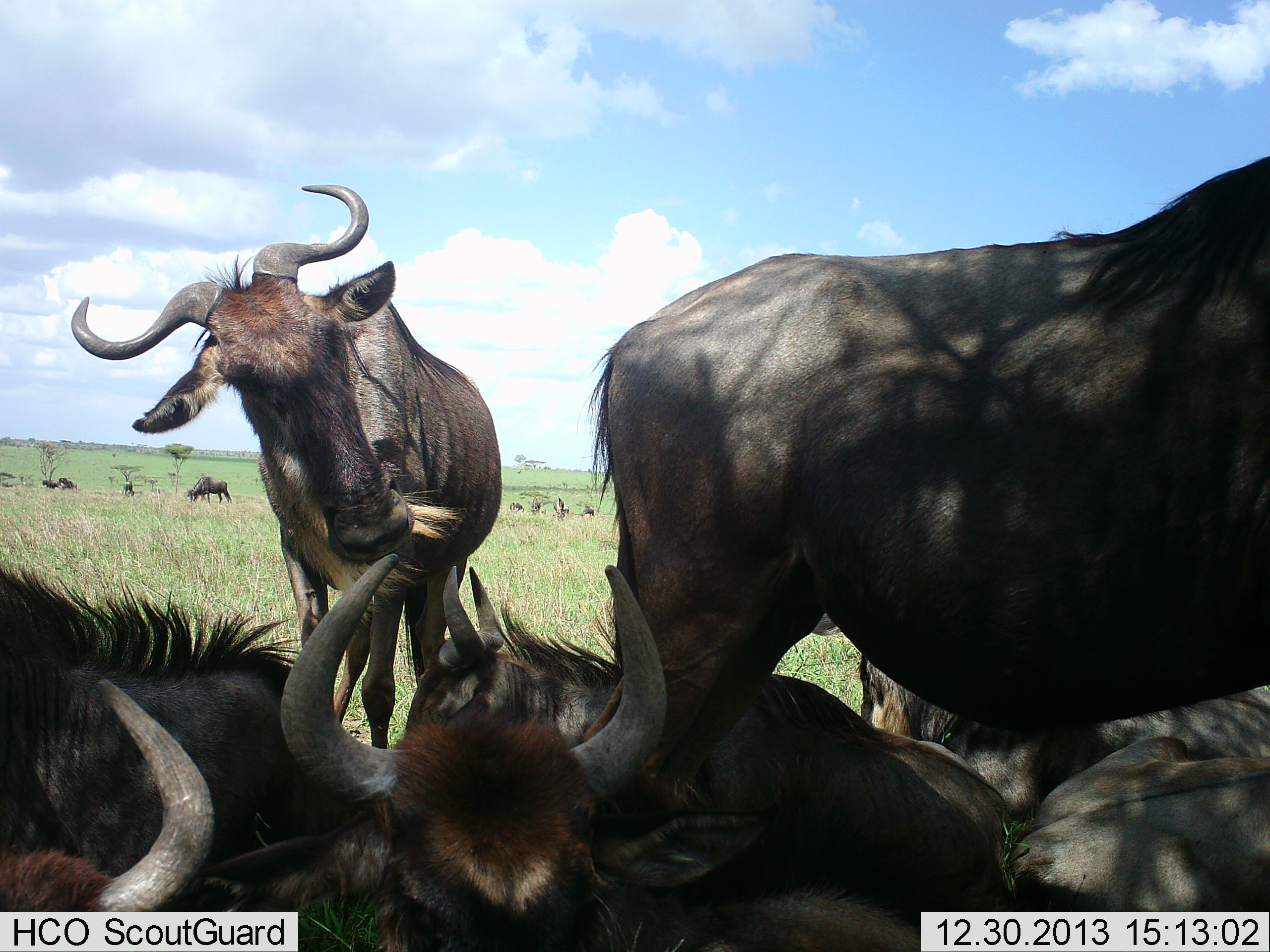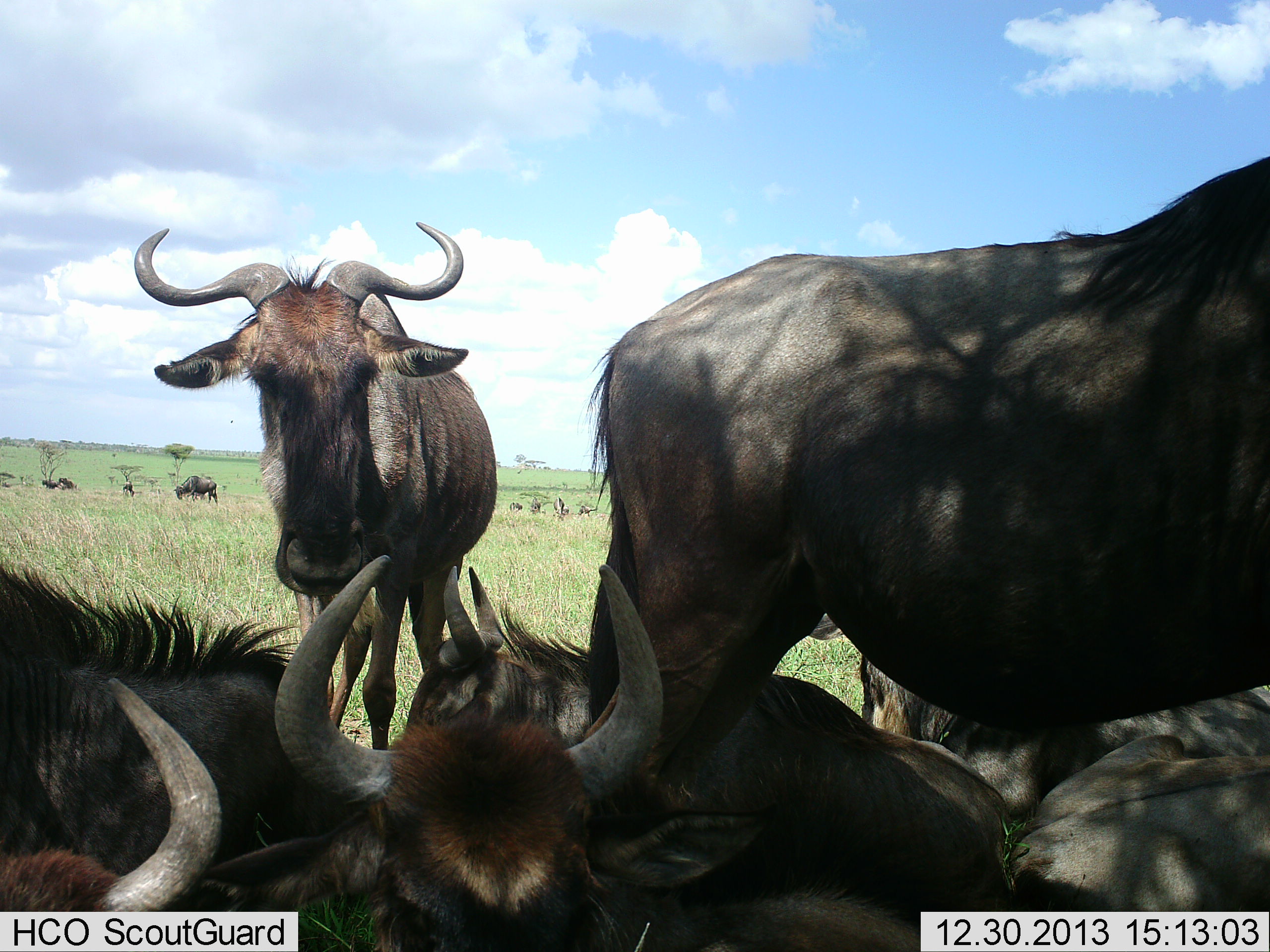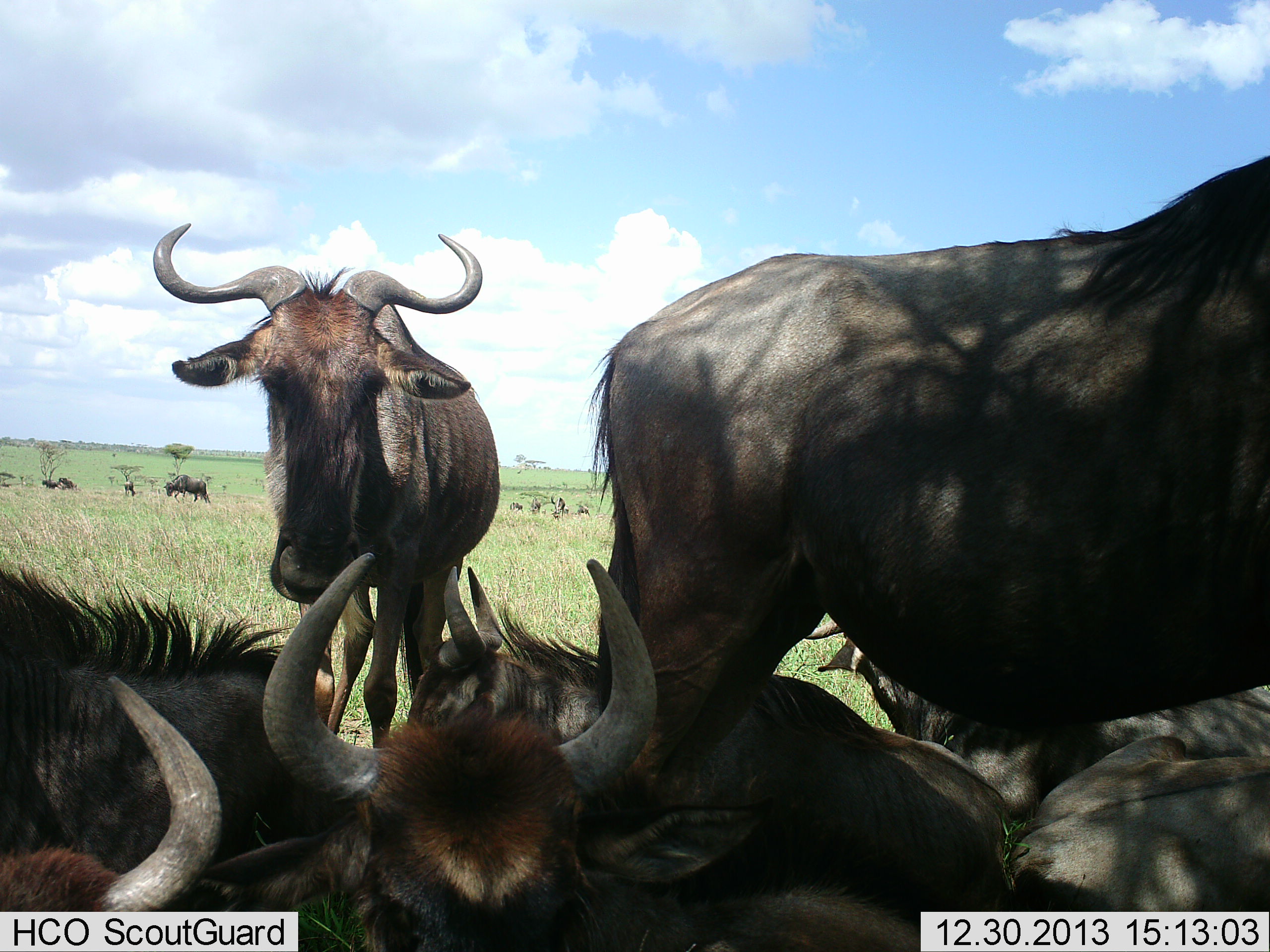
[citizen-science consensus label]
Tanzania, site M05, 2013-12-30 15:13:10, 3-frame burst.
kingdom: Animalia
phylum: Chordata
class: Mammalia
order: Artiodactyla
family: Bovidae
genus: Connochaetes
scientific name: Connochaetes taurinus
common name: blue wildebeest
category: wildebeest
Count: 11-50.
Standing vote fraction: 60%.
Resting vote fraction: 100%.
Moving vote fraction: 40%.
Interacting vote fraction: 20%.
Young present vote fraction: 0%.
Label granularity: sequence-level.